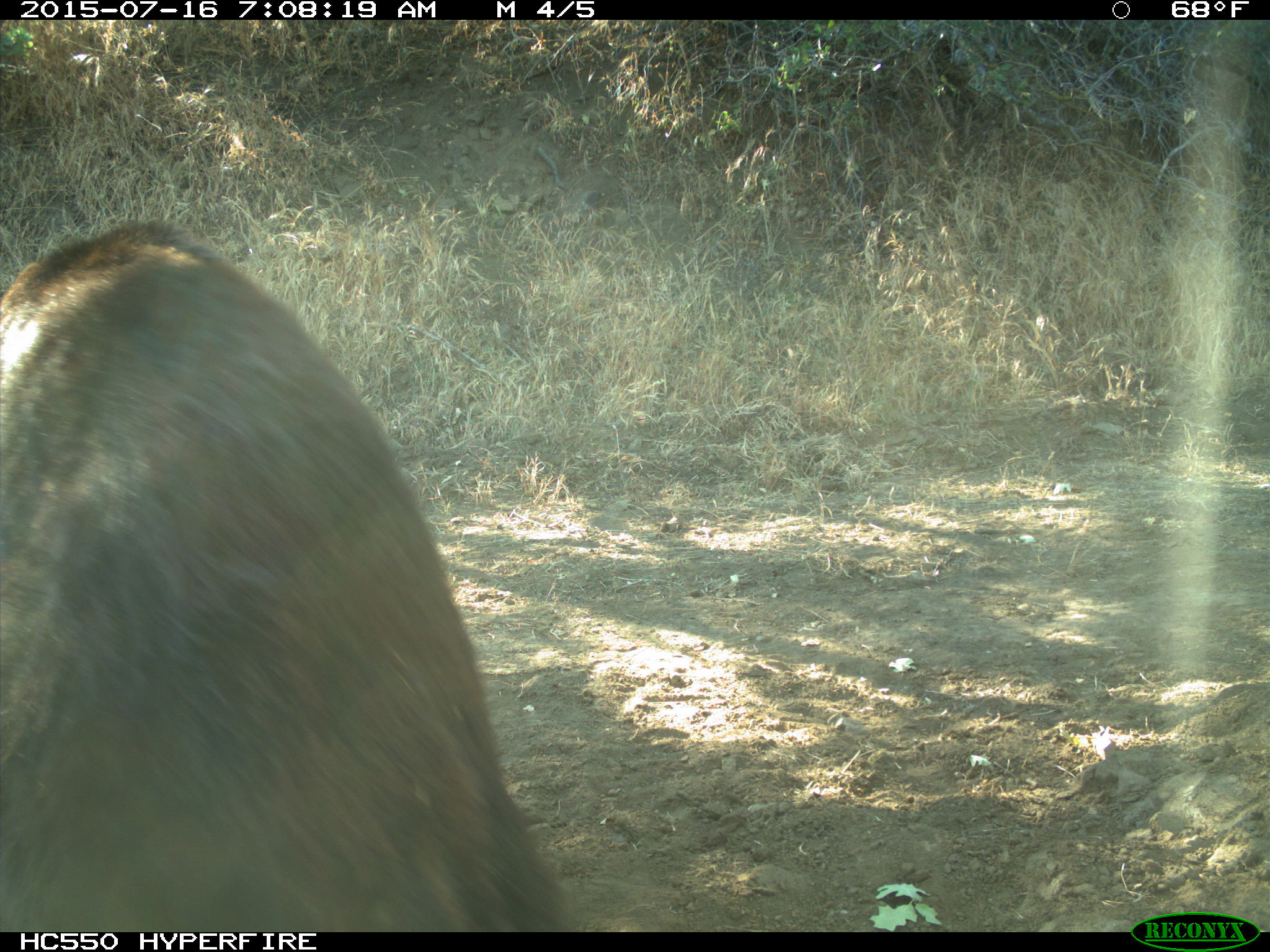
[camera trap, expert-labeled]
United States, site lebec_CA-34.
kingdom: Animalia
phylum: Chordata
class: Mammalia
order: Carnivora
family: Ursidae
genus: Ursus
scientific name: Ursus americanus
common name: american black bear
Ursus americanus (american black bear).